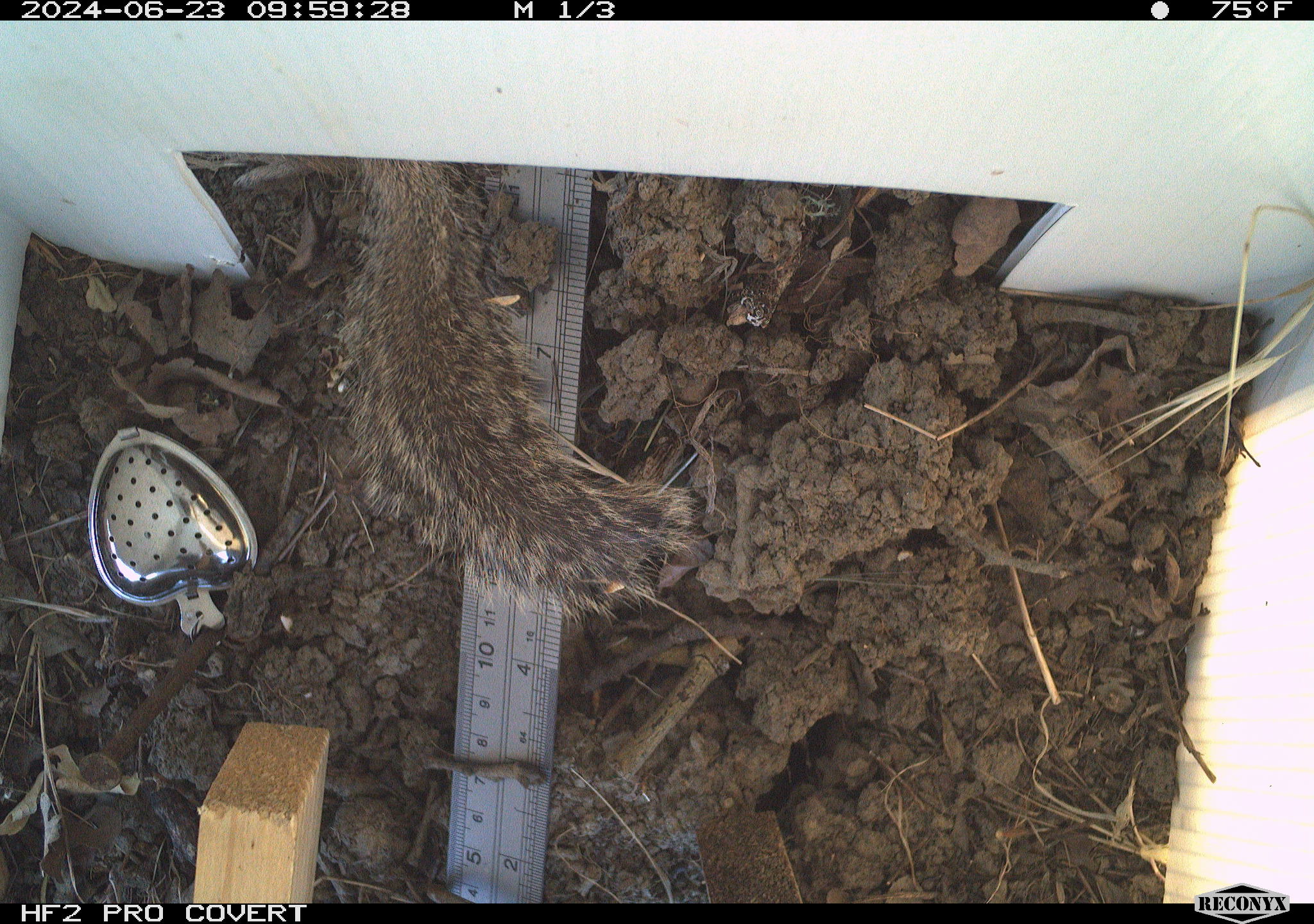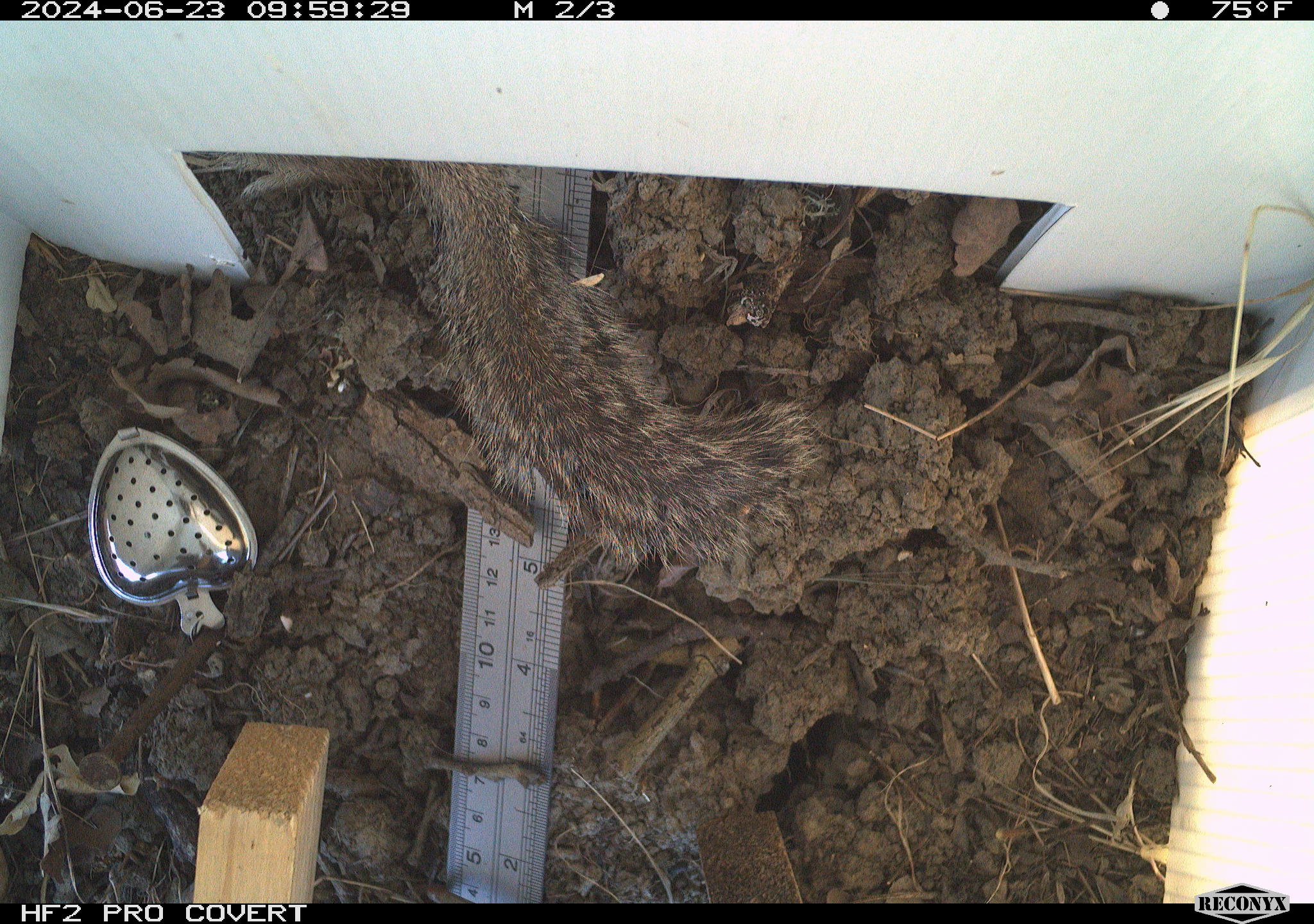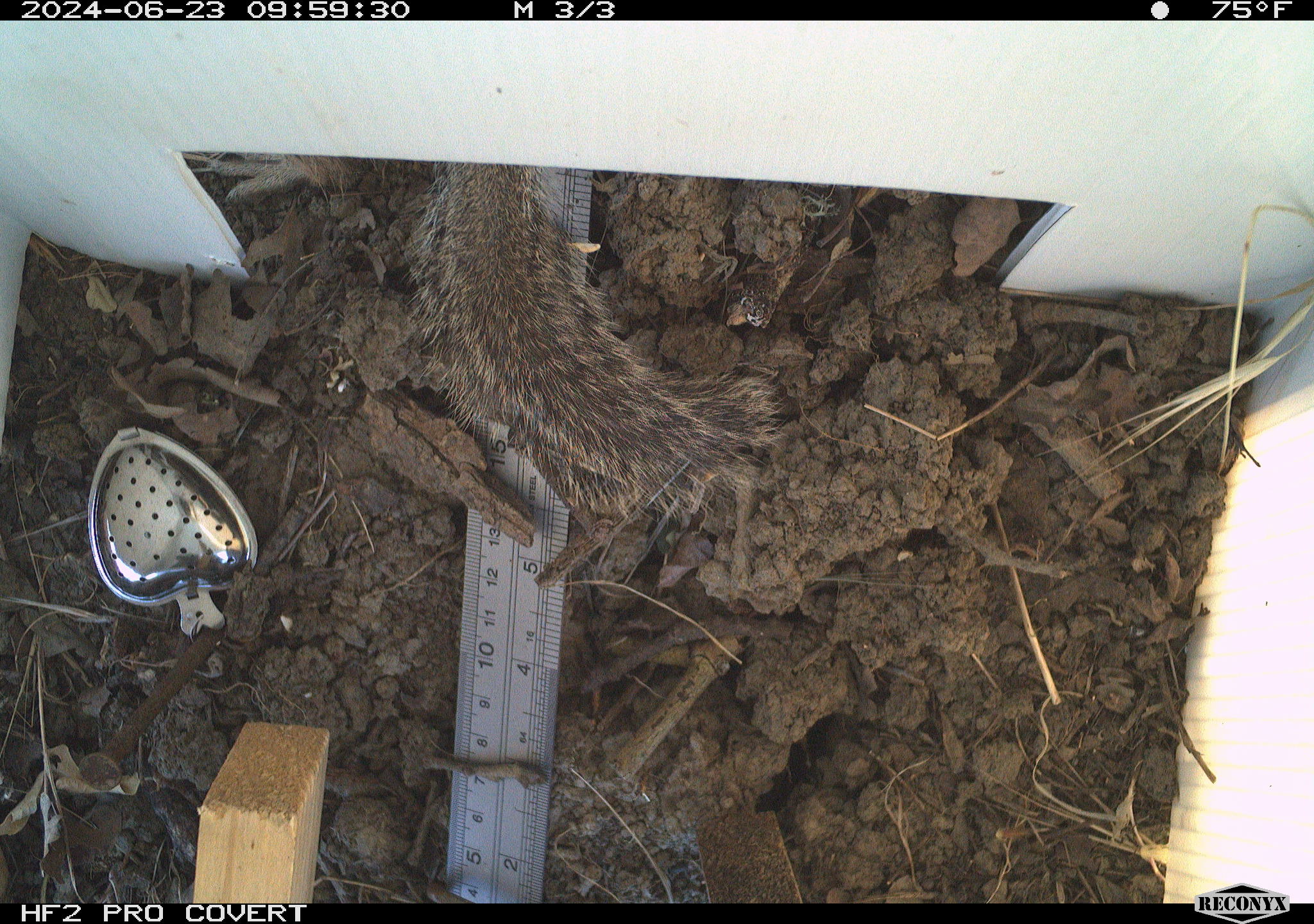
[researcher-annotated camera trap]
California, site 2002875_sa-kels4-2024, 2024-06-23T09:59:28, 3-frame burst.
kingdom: Animalia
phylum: Chordata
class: Mammalia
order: Rodentia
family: Sciuridae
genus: Otospermophilus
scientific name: Otospermophilus beecheyi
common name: california ground squirrel